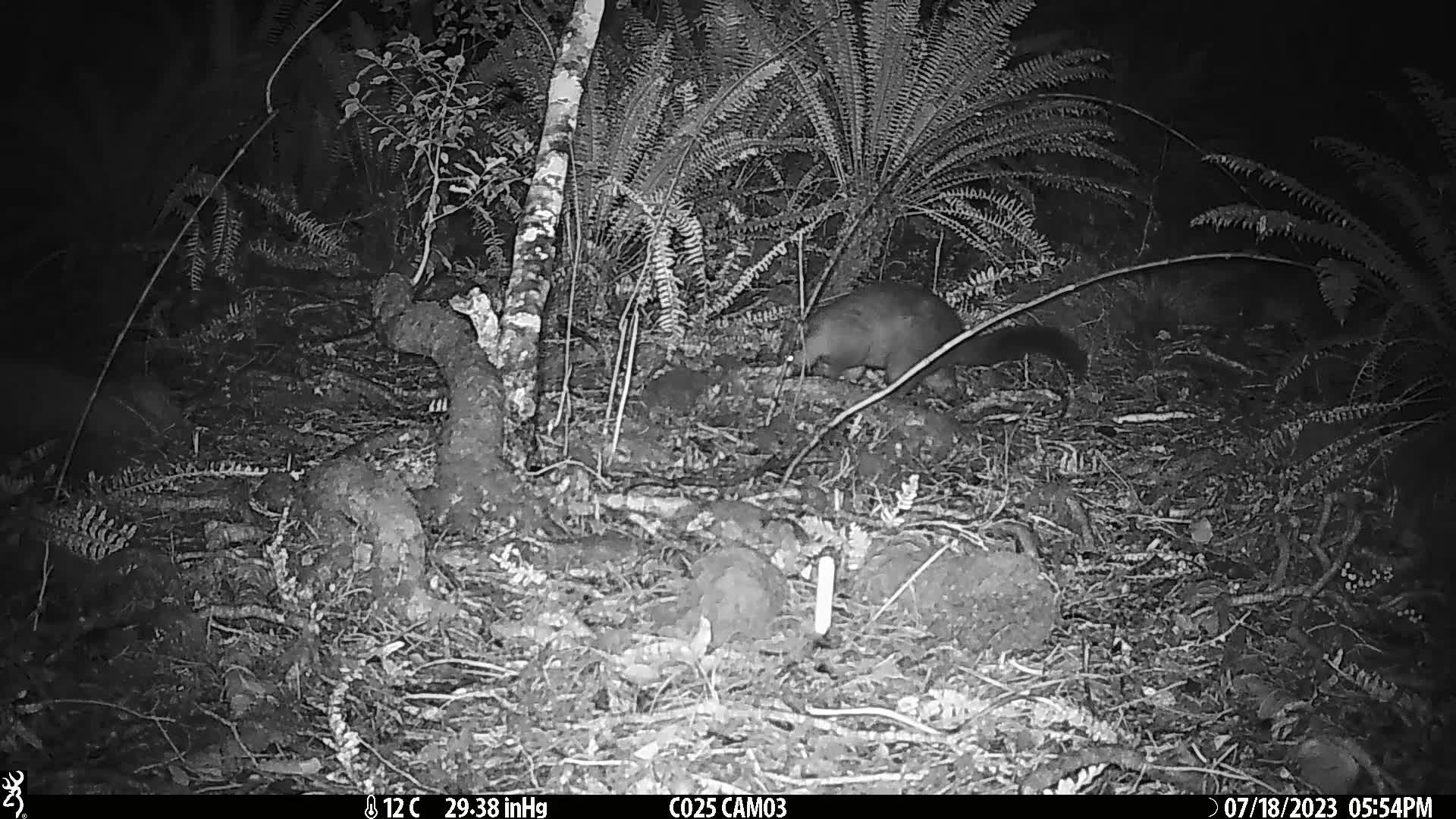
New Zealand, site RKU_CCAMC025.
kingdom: Animalia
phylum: Chordata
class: Mammalia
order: Diprotodontia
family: Phalangeridae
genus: Trichosurus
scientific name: Trichosurus vulpecula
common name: common brushtail possum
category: possum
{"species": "possum (common brushtail possum) (Trichosurus vulpecula)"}